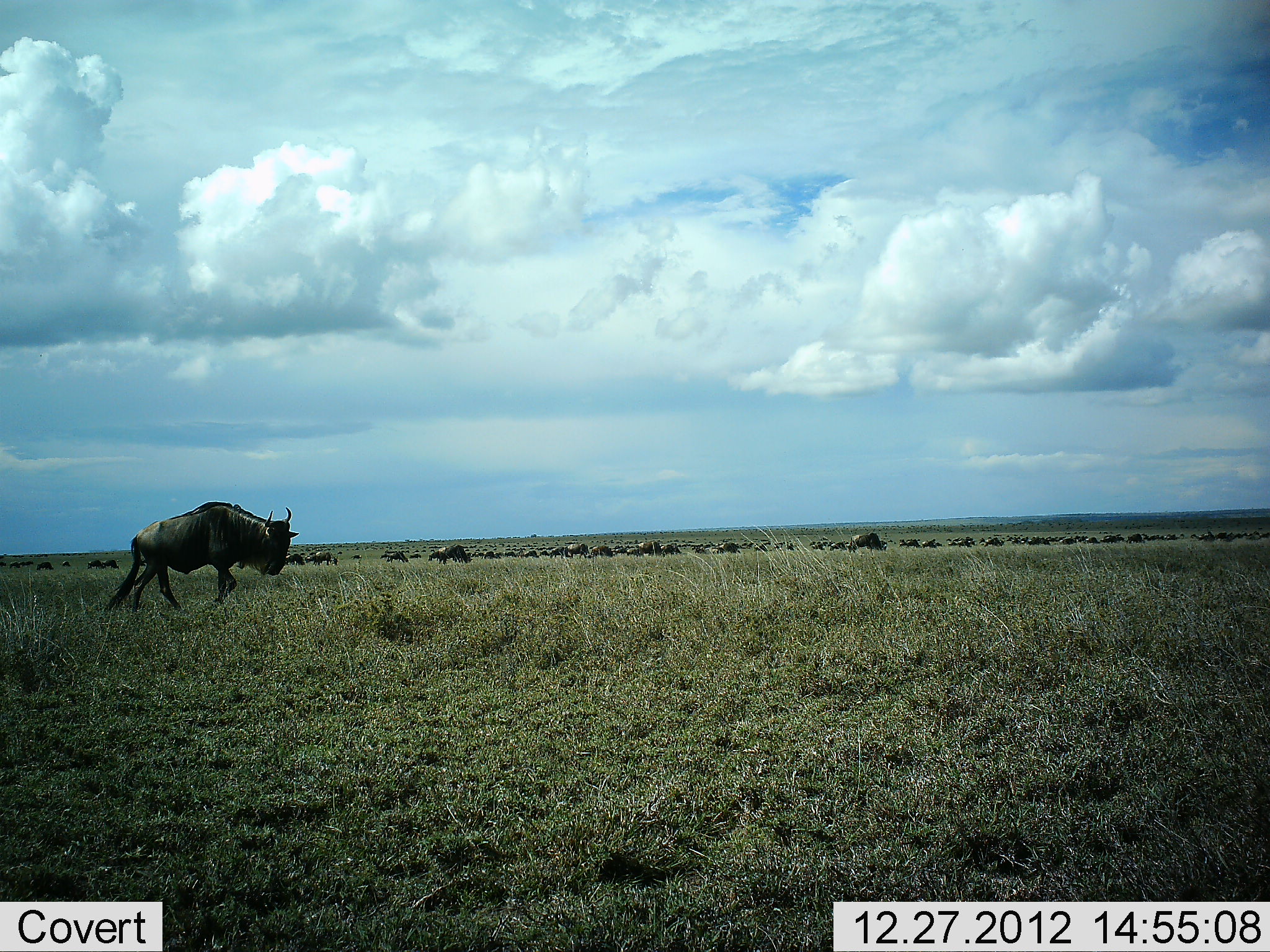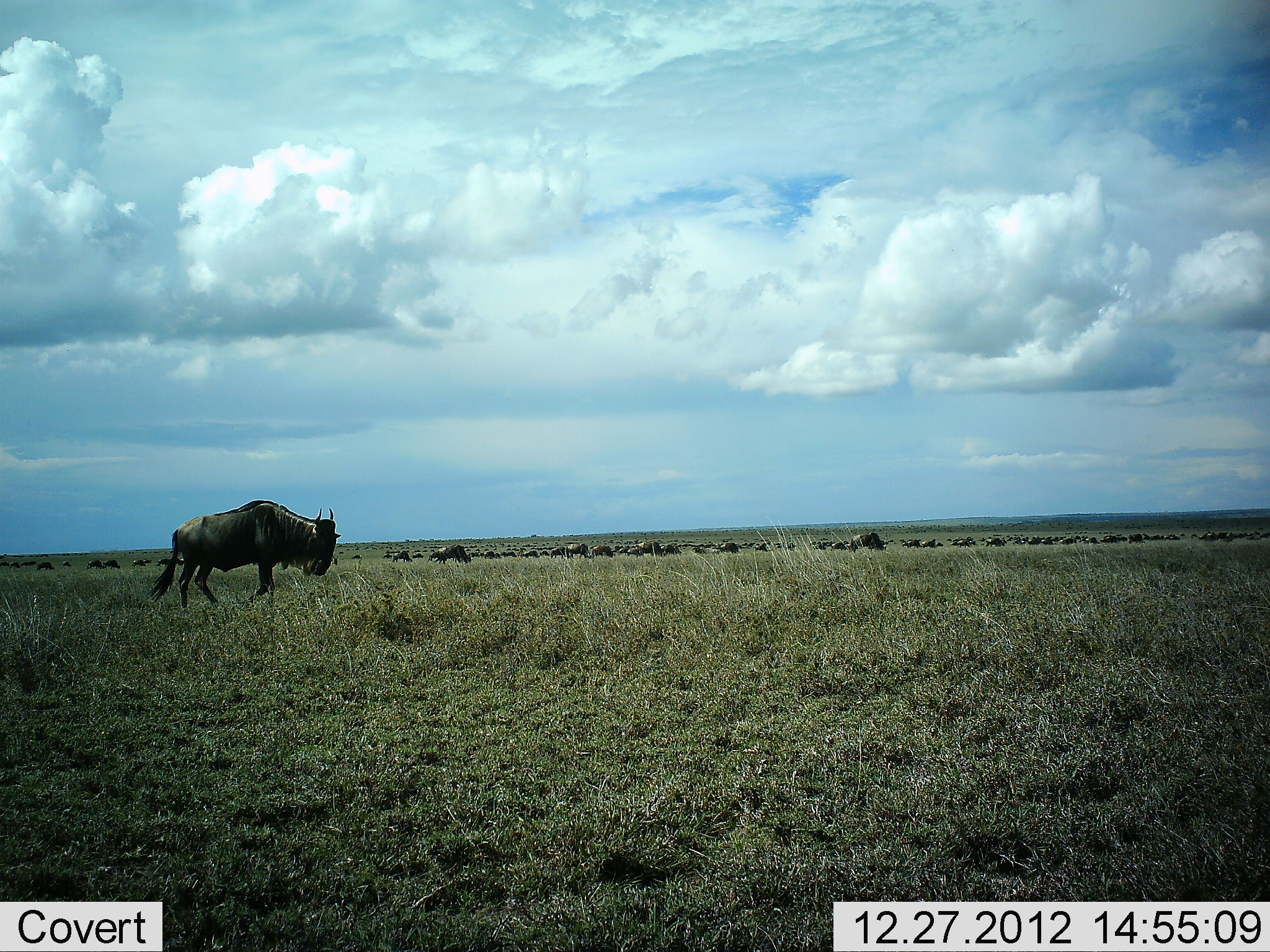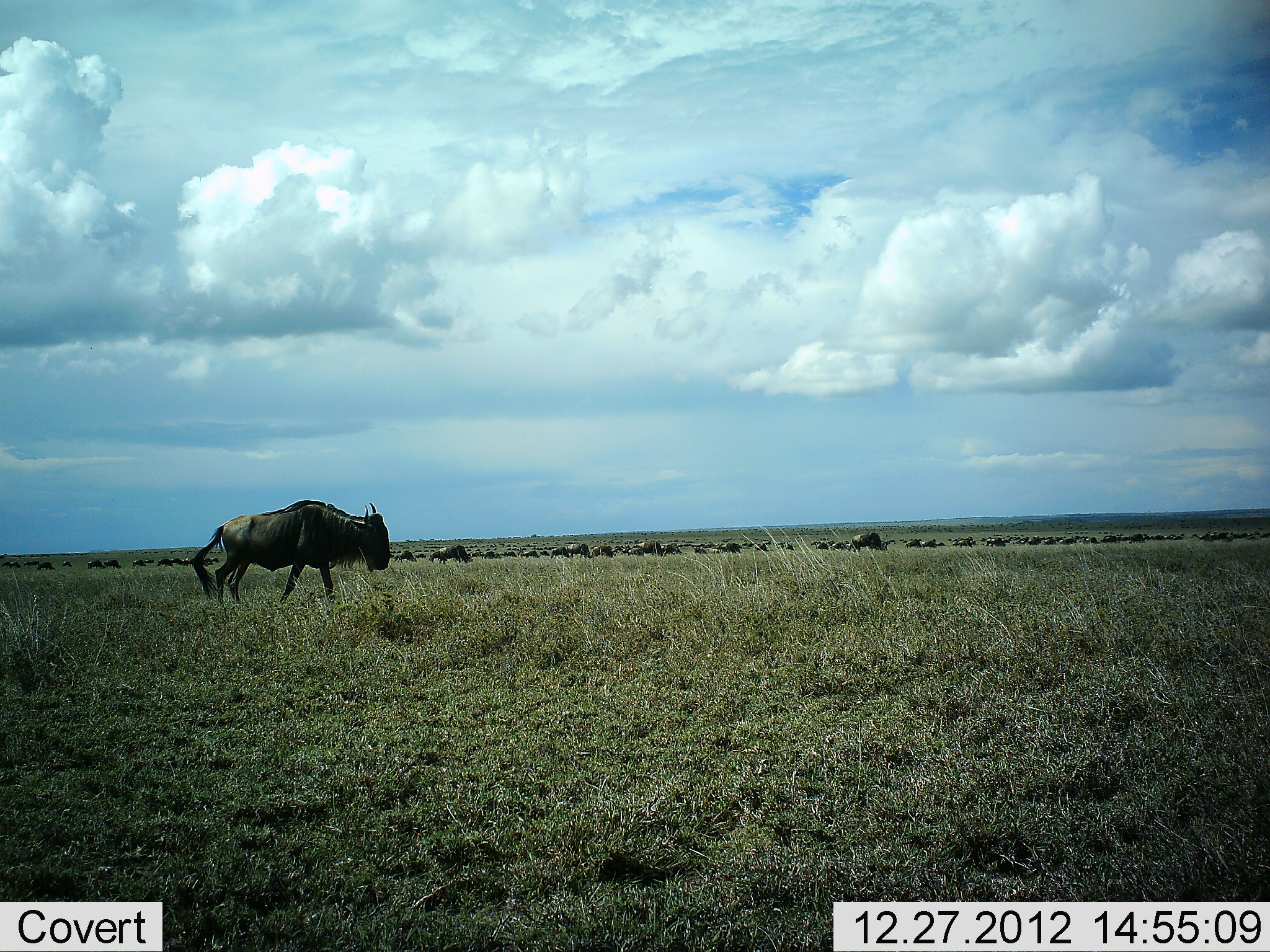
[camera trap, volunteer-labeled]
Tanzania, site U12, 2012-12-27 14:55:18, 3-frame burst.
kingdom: Animalia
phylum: Chordata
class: Mammalia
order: Artiodactyla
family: Bovidae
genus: Connochaetes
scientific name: Connochaetes taurinus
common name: blue wildebeest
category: wildebeest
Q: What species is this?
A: Wildebeest (blue wildebeest) (Connochaetes taurinus).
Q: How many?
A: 51+.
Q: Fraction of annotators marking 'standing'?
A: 30%.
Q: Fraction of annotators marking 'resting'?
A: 10%.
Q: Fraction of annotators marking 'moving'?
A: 80%.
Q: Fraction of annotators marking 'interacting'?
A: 0%.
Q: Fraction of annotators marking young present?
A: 0%.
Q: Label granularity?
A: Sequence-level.